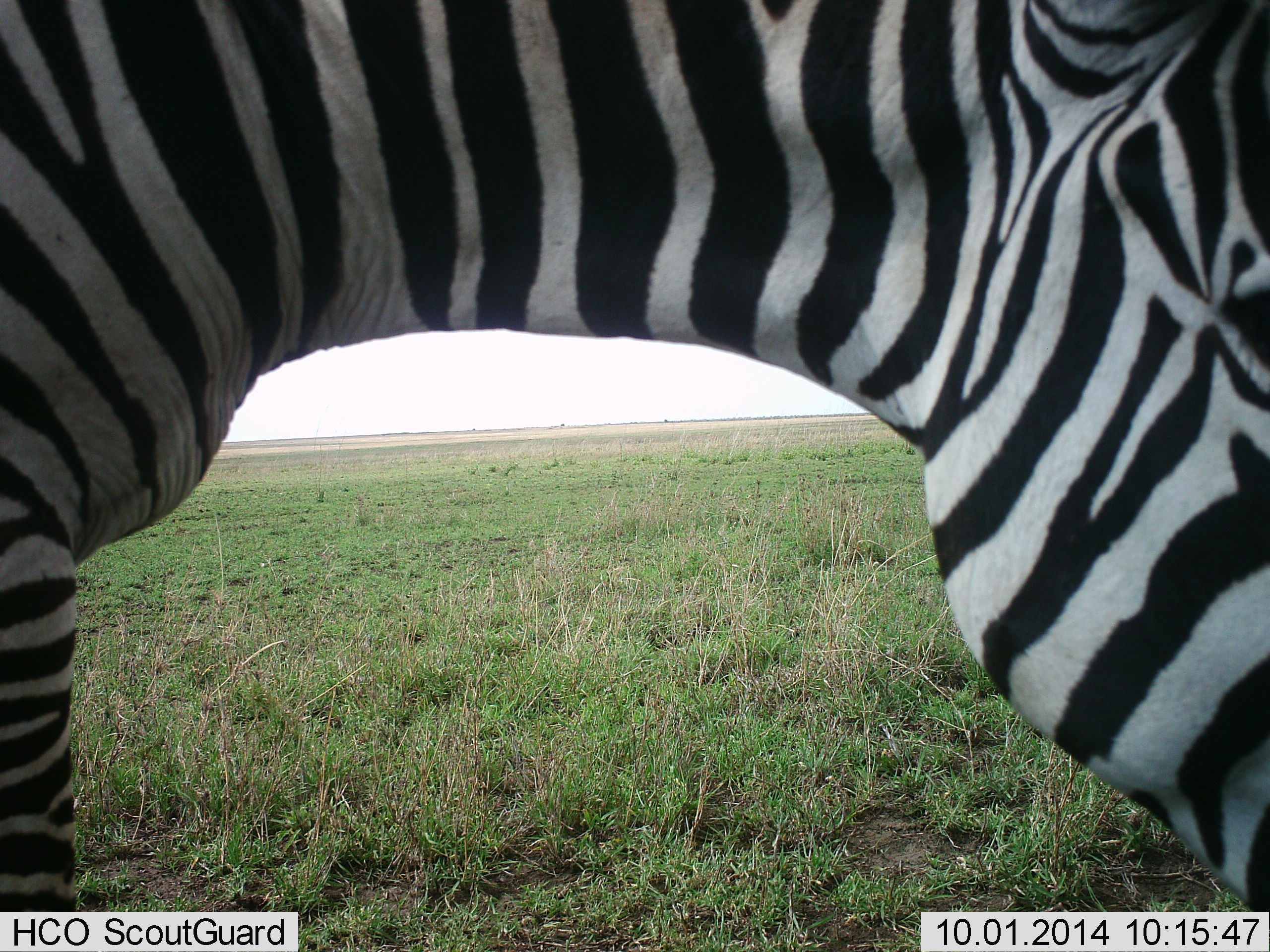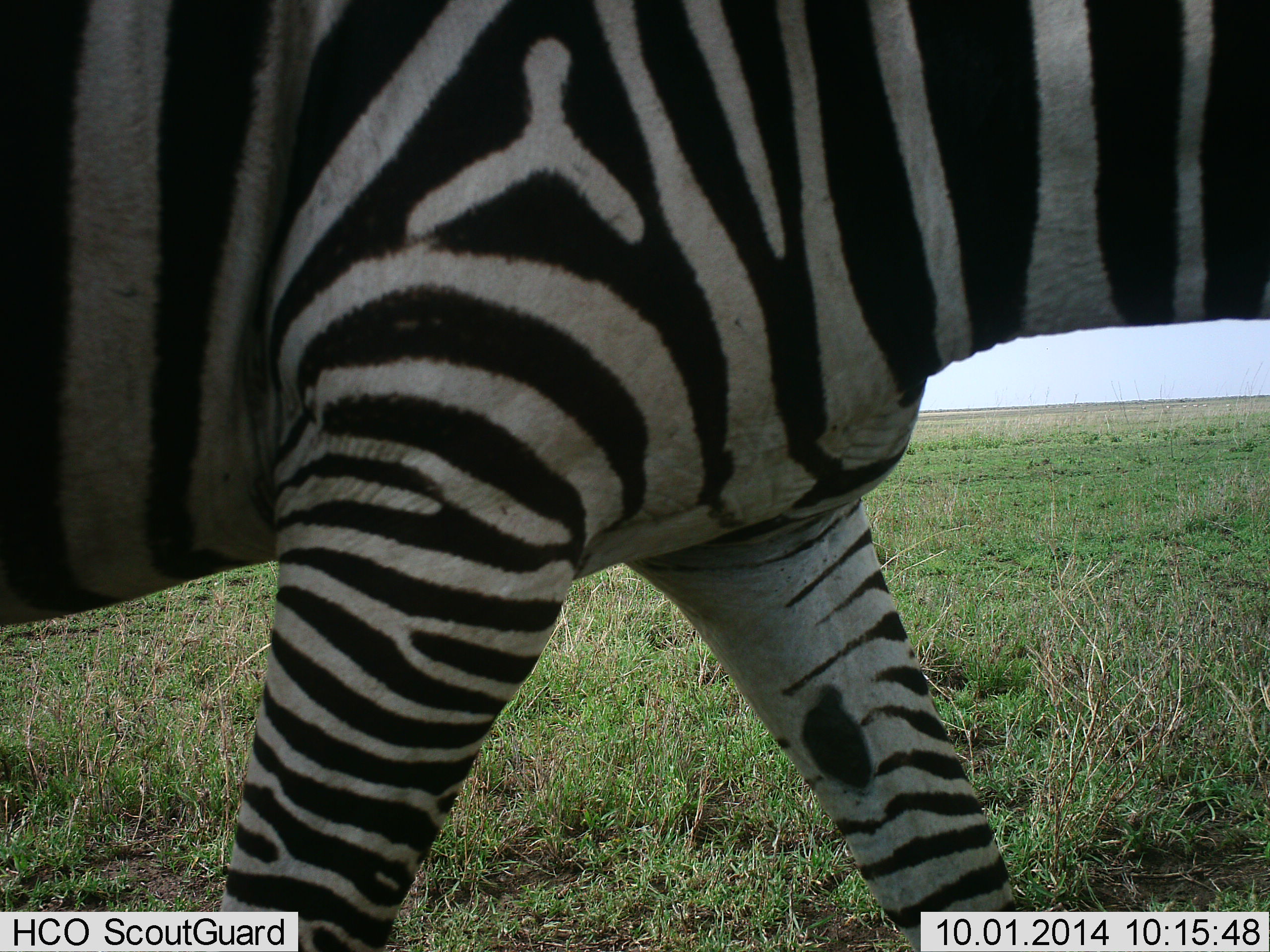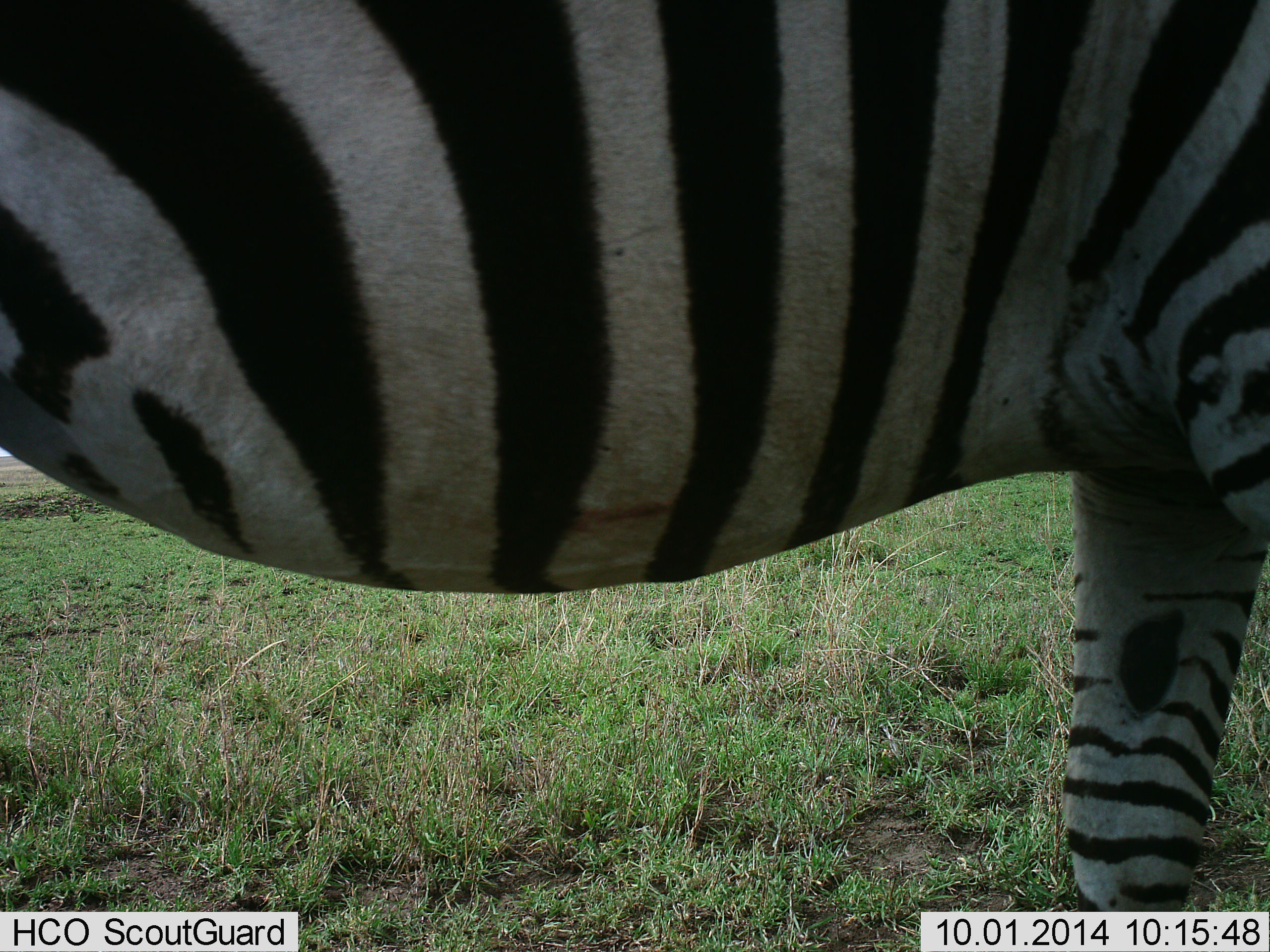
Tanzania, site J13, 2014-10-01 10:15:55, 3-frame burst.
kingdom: Animalia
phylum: Chordata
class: Mammalia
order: Perissodactyla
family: Equidae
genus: Equus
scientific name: Equus quagga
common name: plains zebra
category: zebra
Zebra (plains zebra) (Equus quagga), count 1. Behavior (volunteer vote fractions): standing 20%, resting 0%, moving 80%, interacting 10%. Young present (vote fraction): 0%. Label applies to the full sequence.